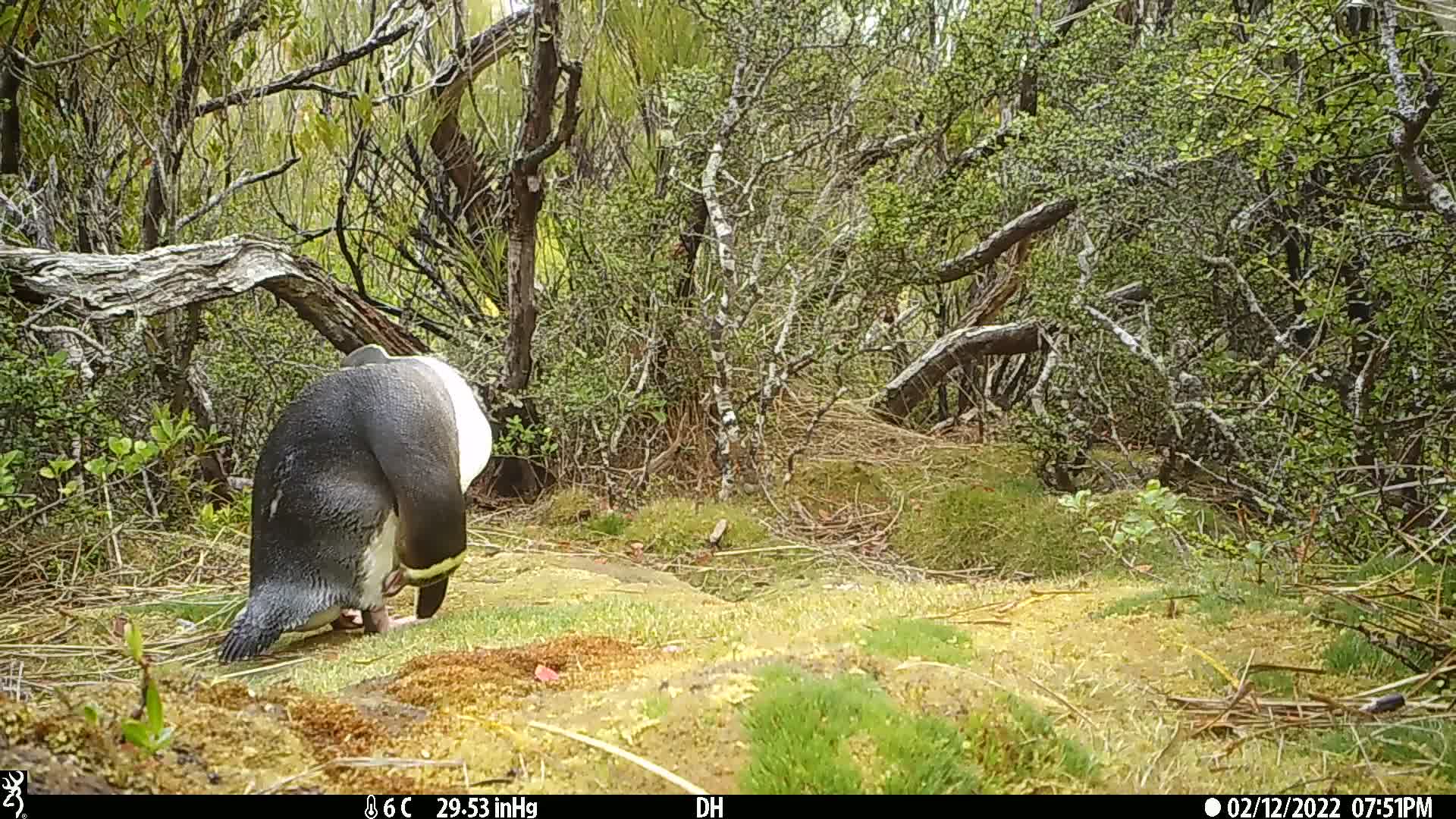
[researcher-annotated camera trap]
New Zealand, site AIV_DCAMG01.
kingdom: Animalia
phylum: Chordata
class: Aves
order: Sphenisciformes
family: Spheniscidae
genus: Megadyptes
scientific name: Megadyptes antipodes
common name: yellow-eyed penguin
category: yellow eyed penguin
Yellow eyed penguin (yellow-eyed penguin) (Megadyptes antipodes).